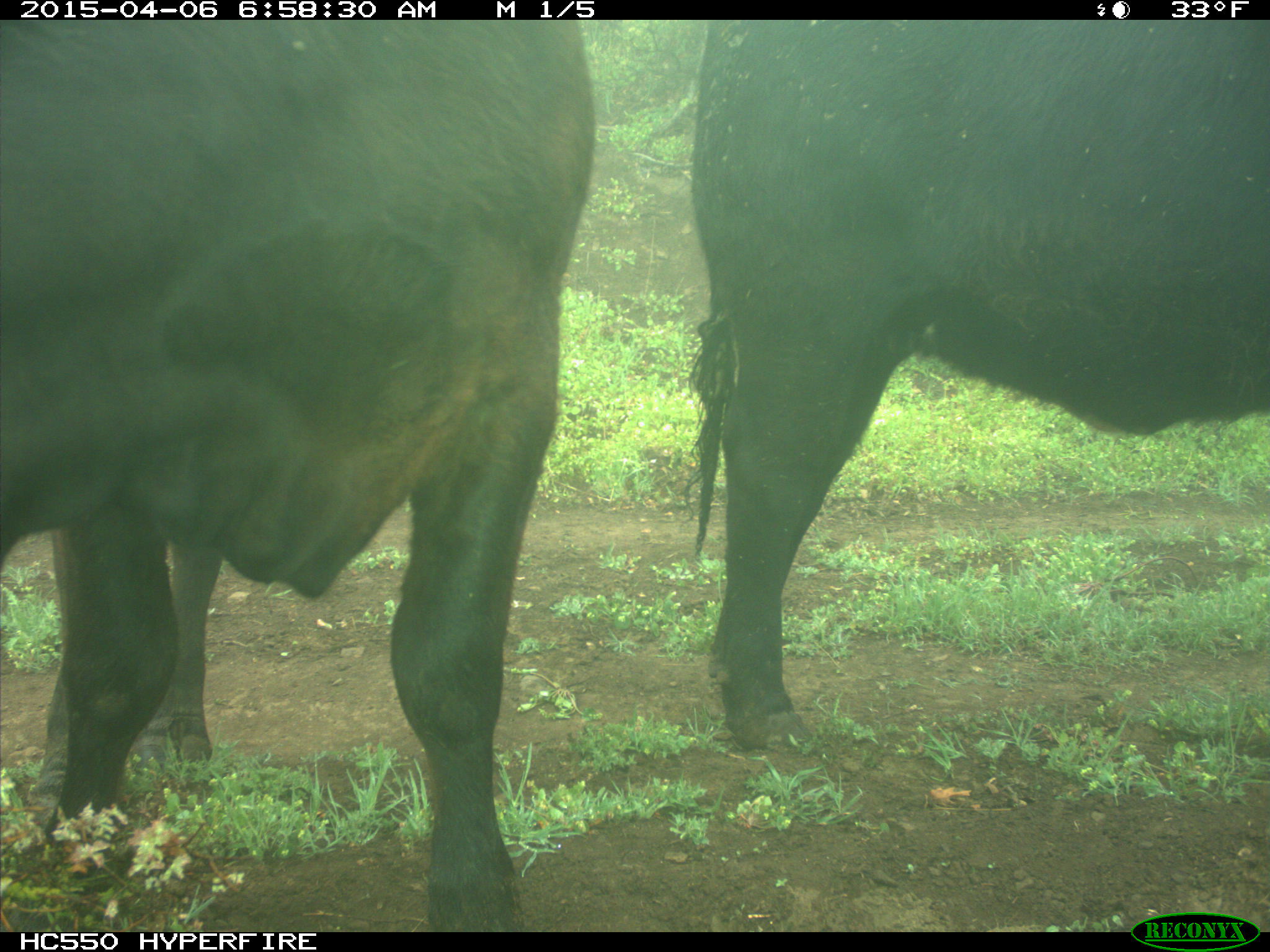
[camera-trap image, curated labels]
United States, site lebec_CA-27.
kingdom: Animalia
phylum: Chordata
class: Mammalia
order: Artiodactyla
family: Bovidae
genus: Bos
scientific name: Bos taurus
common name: domestic cow